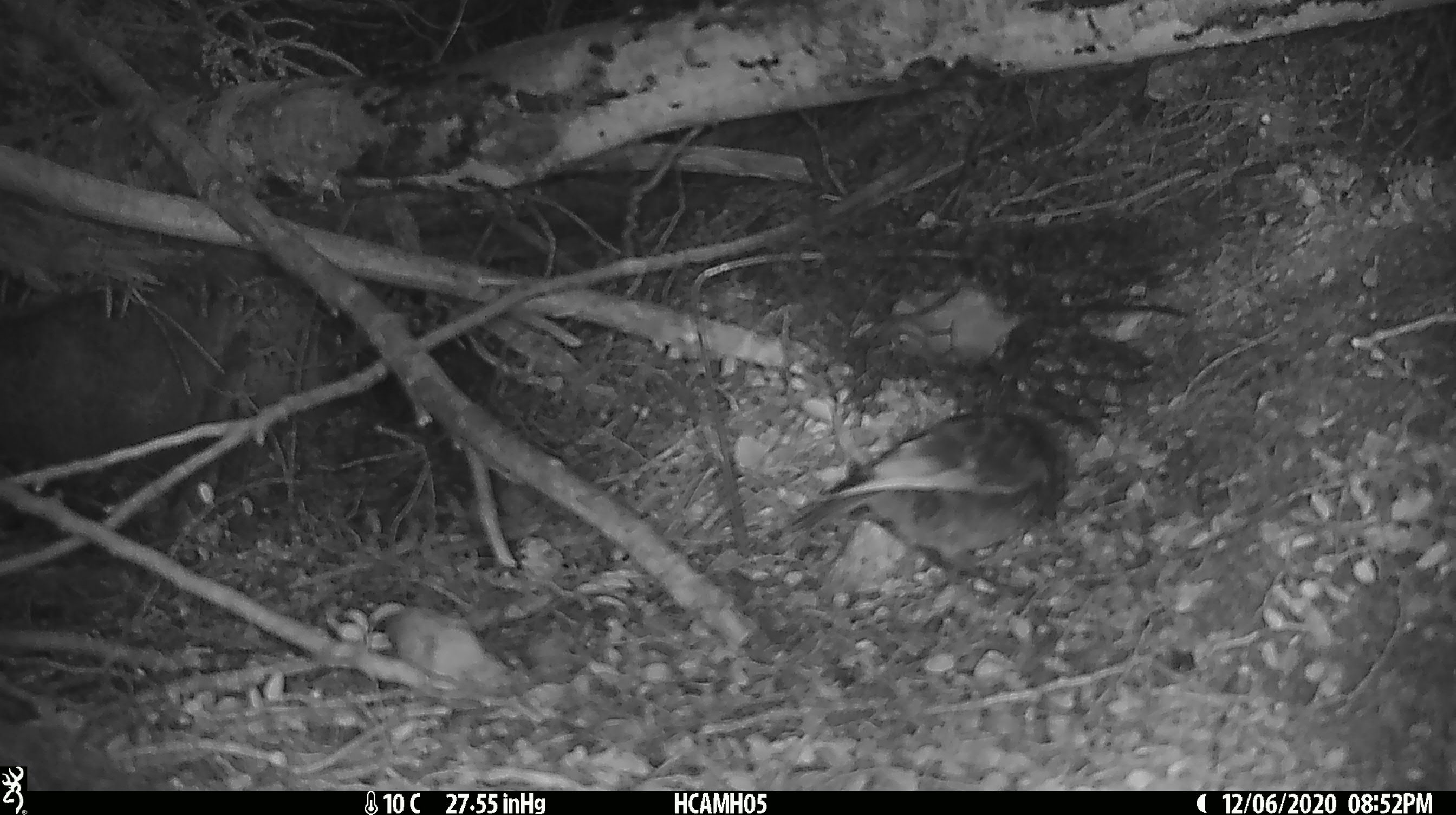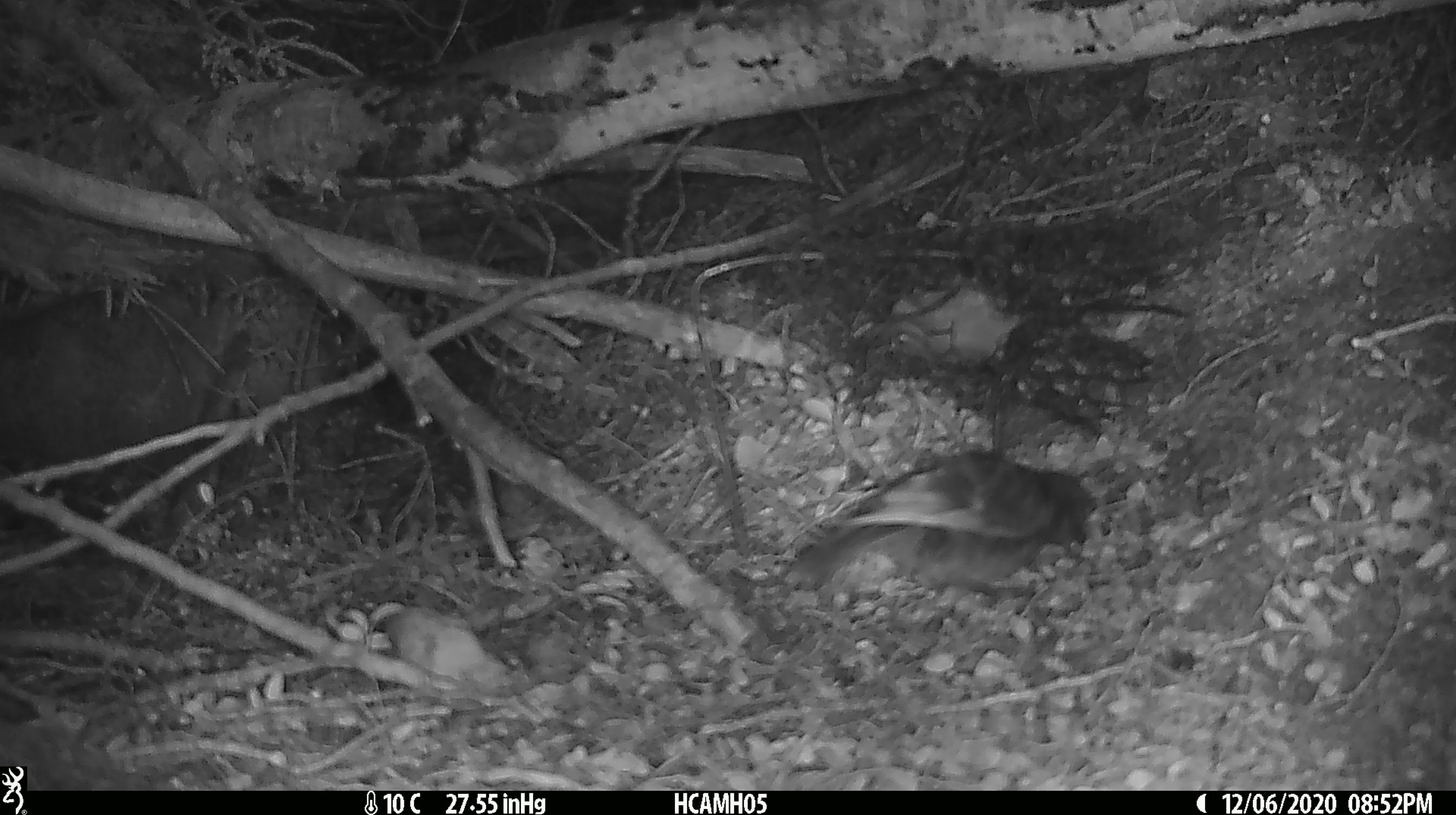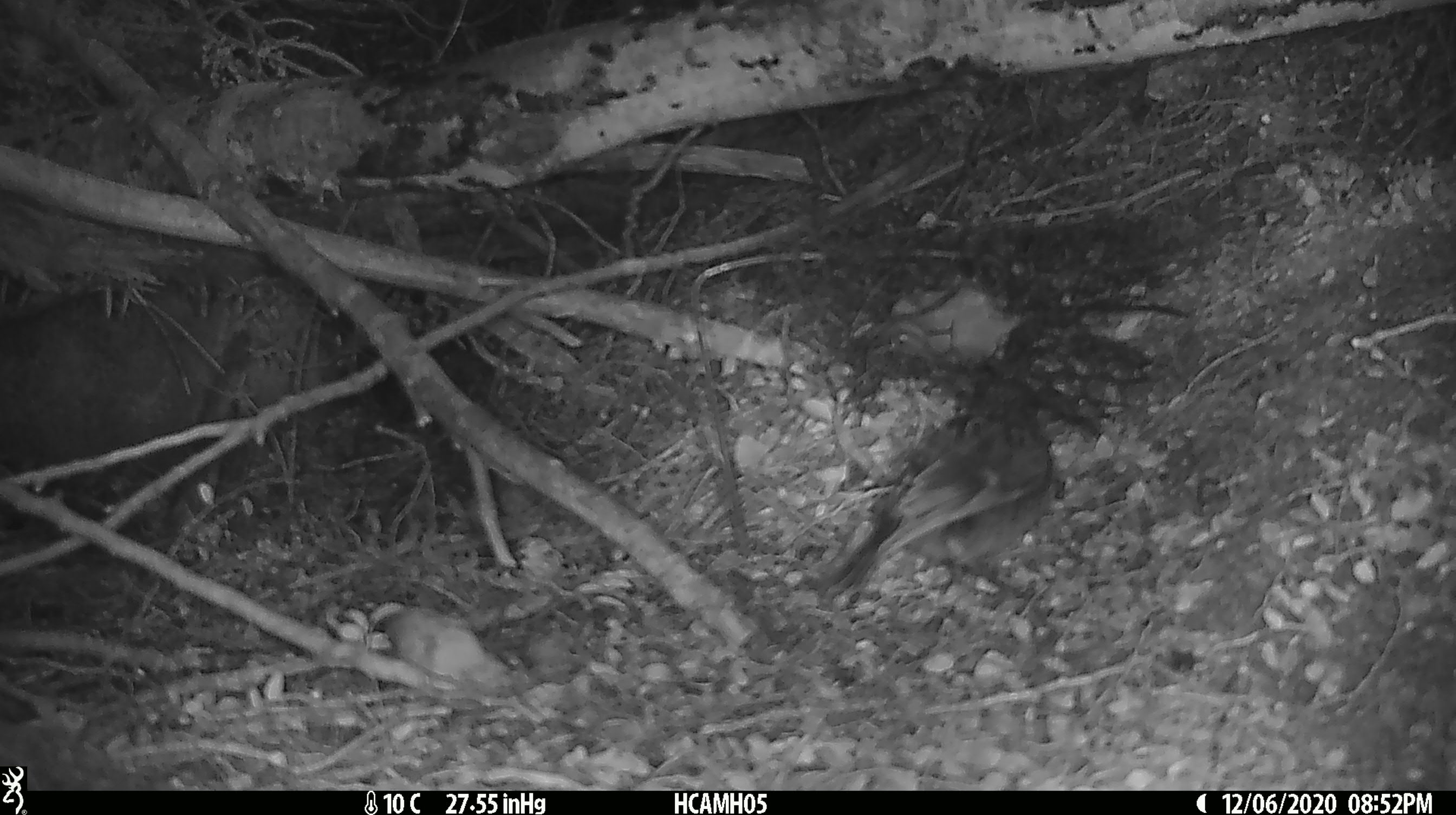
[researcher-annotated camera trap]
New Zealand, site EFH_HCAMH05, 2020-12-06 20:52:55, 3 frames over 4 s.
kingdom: Animalia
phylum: Chordata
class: Aves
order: Passeriformes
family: Petroicidae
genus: Petroica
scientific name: Petroica australis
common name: new zealand robin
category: robin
Robin (new zealand robin) (Petroica australis).